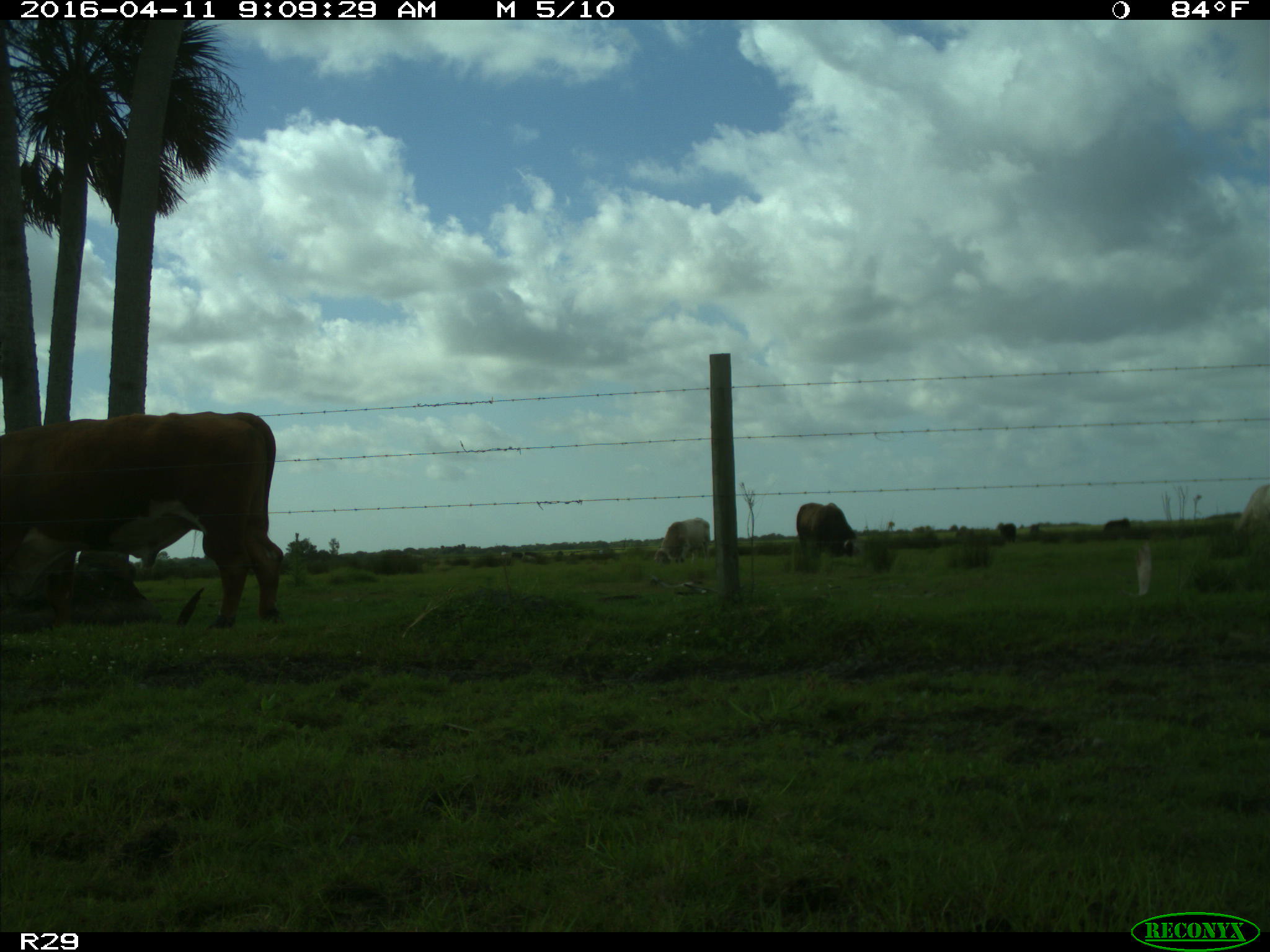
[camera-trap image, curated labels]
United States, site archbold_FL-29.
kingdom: Animalia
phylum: Chordata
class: Mammalia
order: Artiodactyla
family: Bovidae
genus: Bos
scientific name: Bos taurus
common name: domestic cow